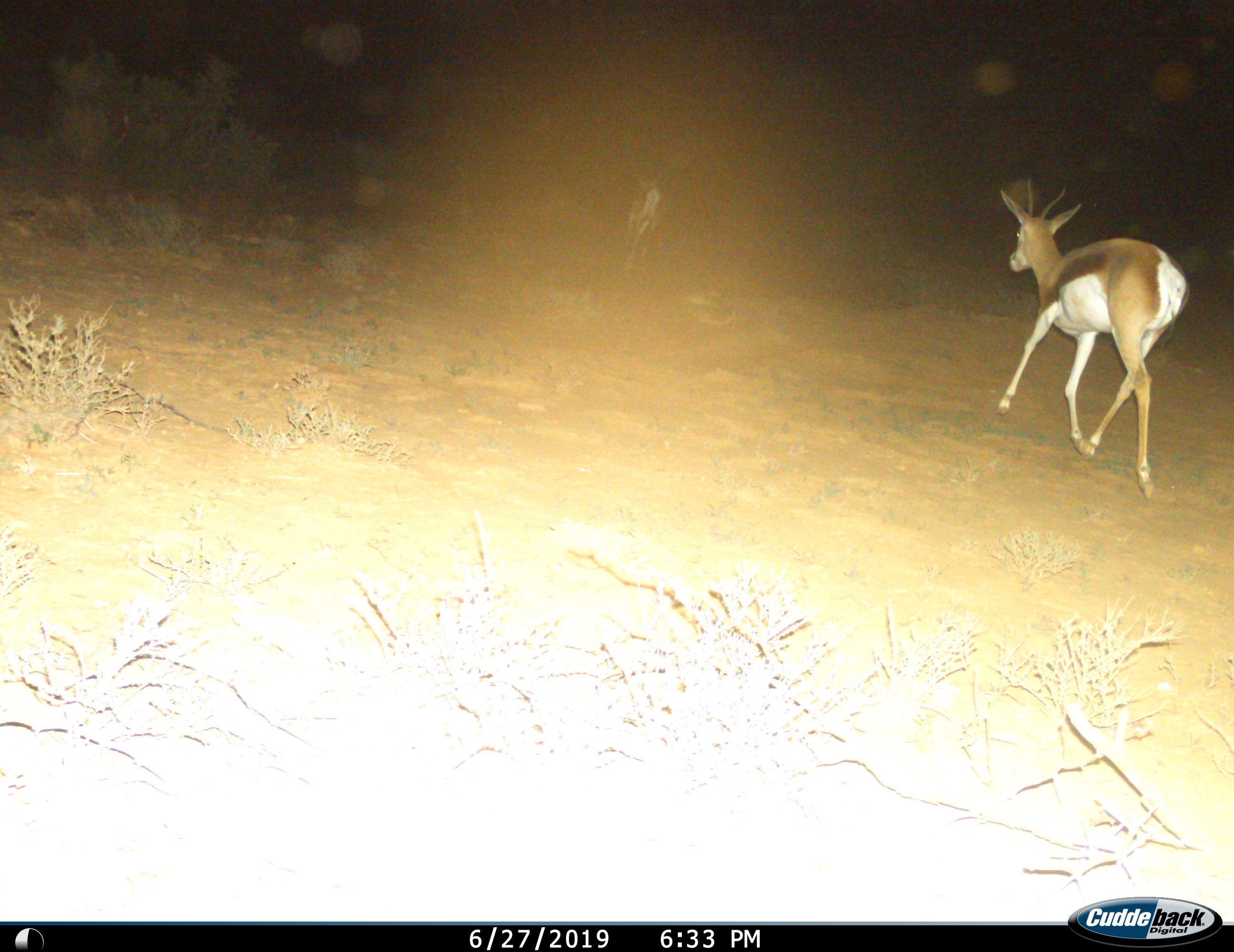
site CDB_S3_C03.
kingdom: Animalia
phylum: Chordata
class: Mammalia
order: Artiodactyla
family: Bovidae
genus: Antidorcas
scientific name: Antidorcas marsupialis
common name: springbok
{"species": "springbok (Antidorcas marsupialis)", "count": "2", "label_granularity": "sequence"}